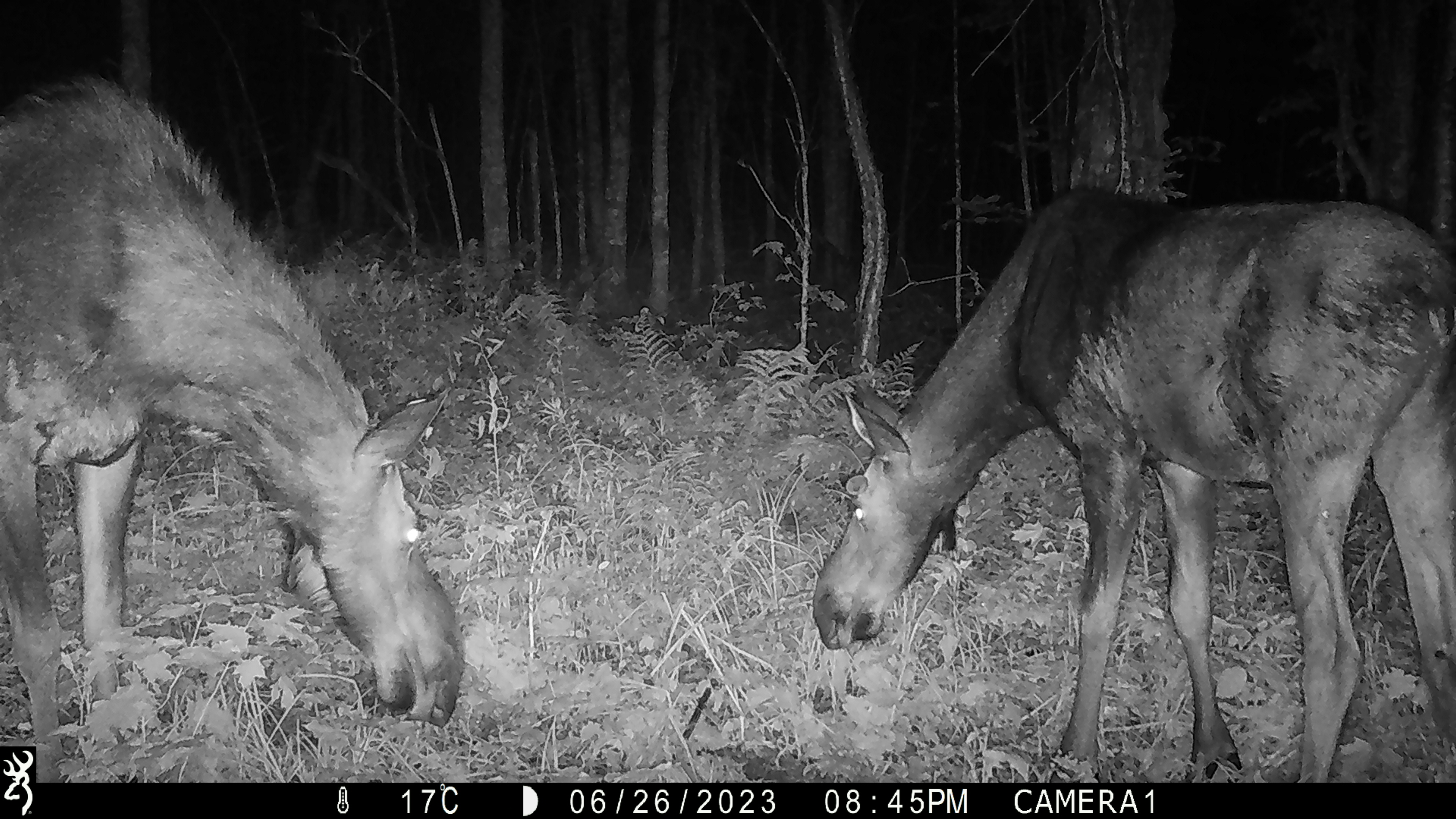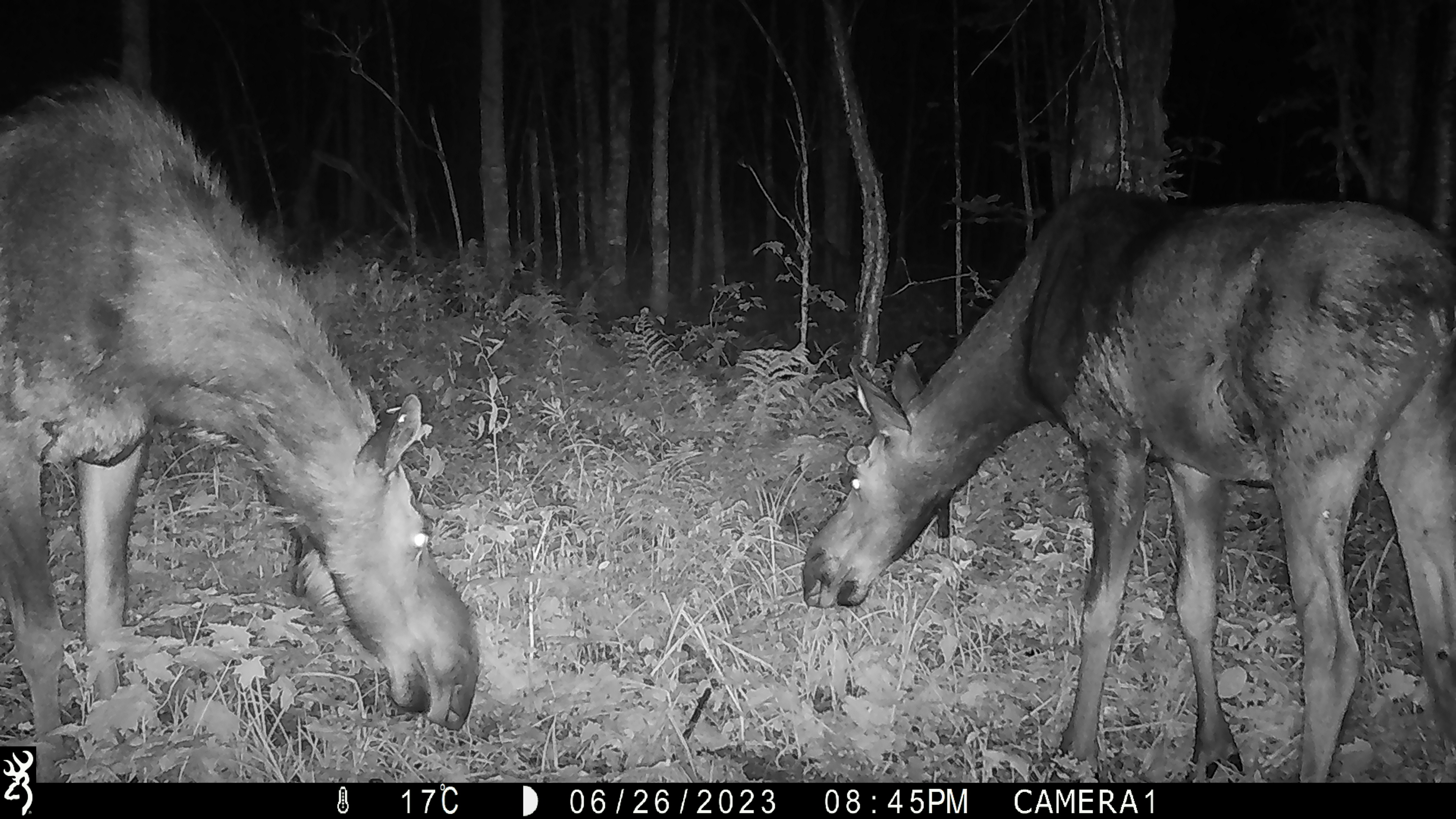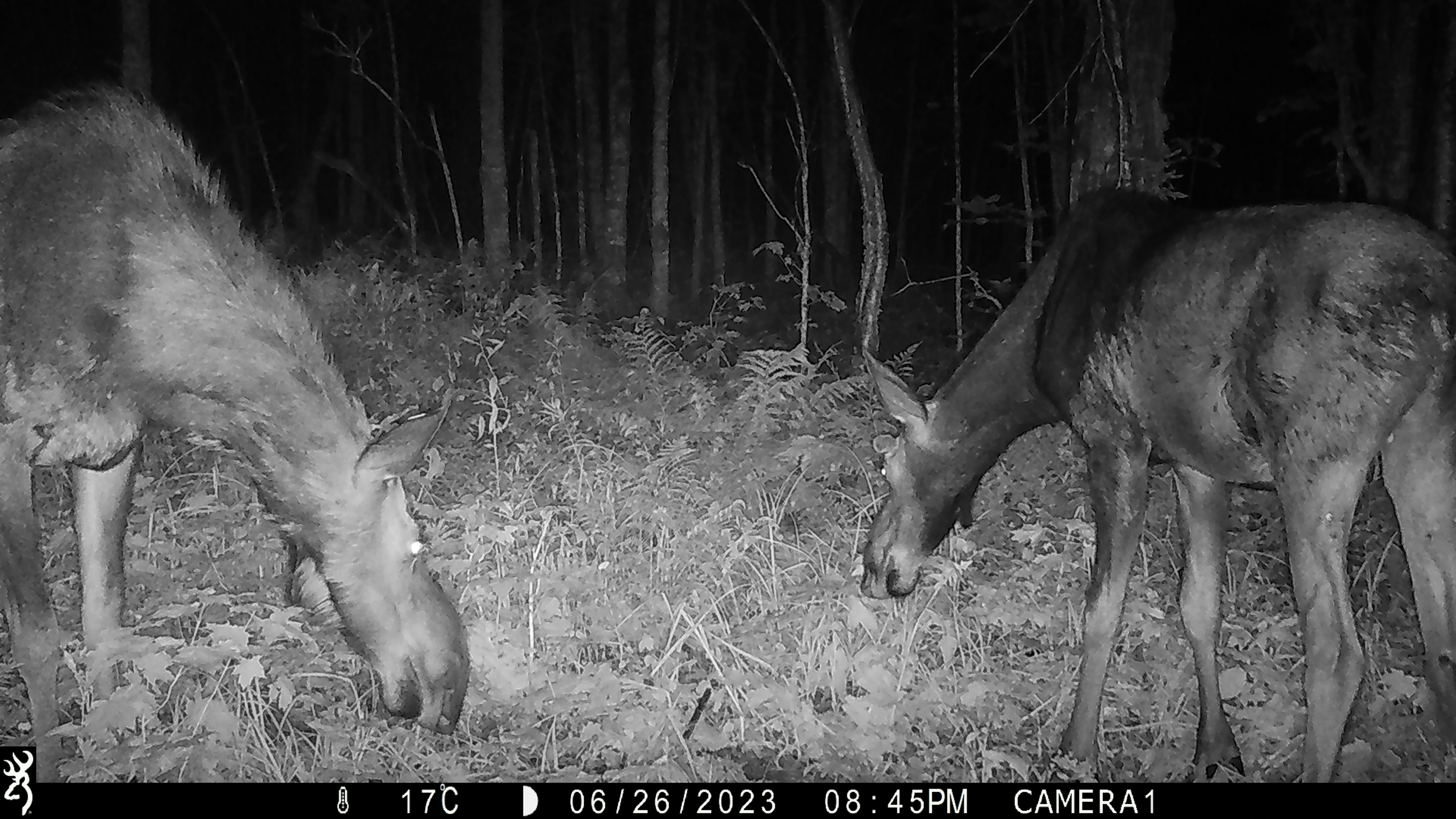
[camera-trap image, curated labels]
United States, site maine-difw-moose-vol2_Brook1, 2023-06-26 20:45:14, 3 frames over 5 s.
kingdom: Animalia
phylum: Chordata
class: Mammalia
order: Artiodactyla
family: Cervidae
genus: Alces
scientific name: Alces alces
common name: moose